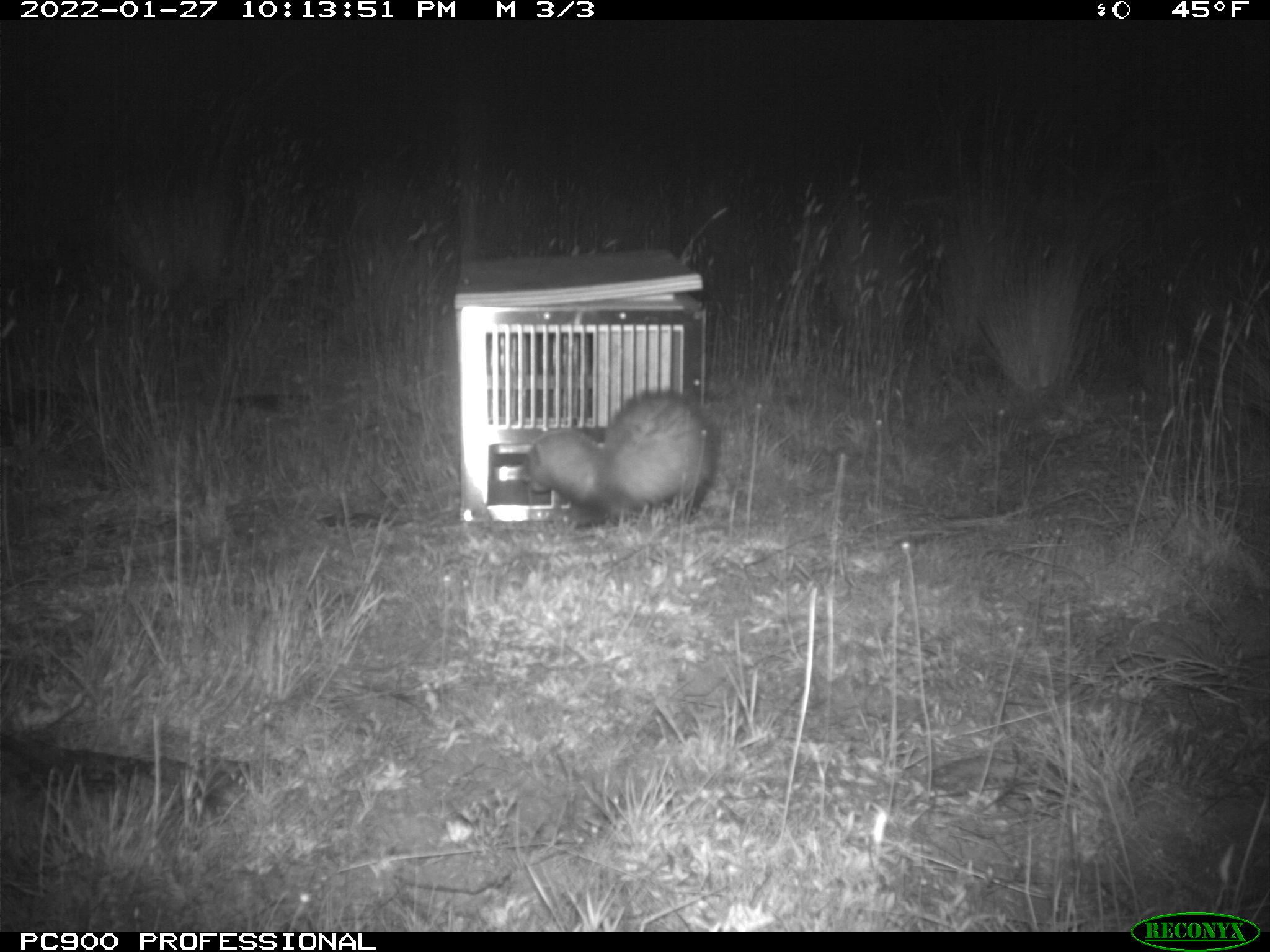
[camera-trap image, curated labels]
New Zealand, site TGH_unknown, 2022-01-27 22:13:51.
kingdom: Animalia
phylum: Chordata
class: Mammalia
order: Carnivora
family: Mustelidae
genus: Mustela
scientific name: Mustela furo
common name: ferret